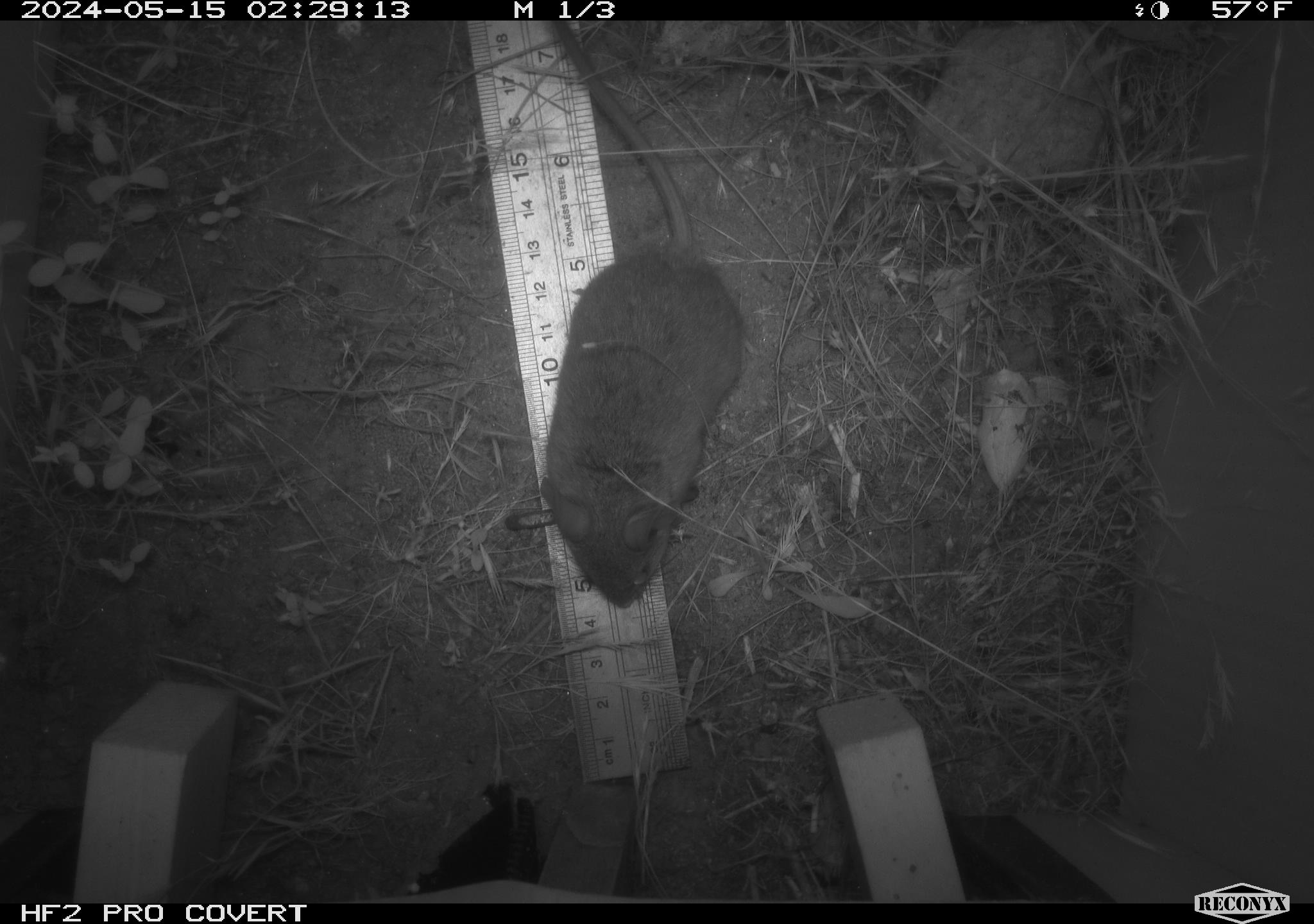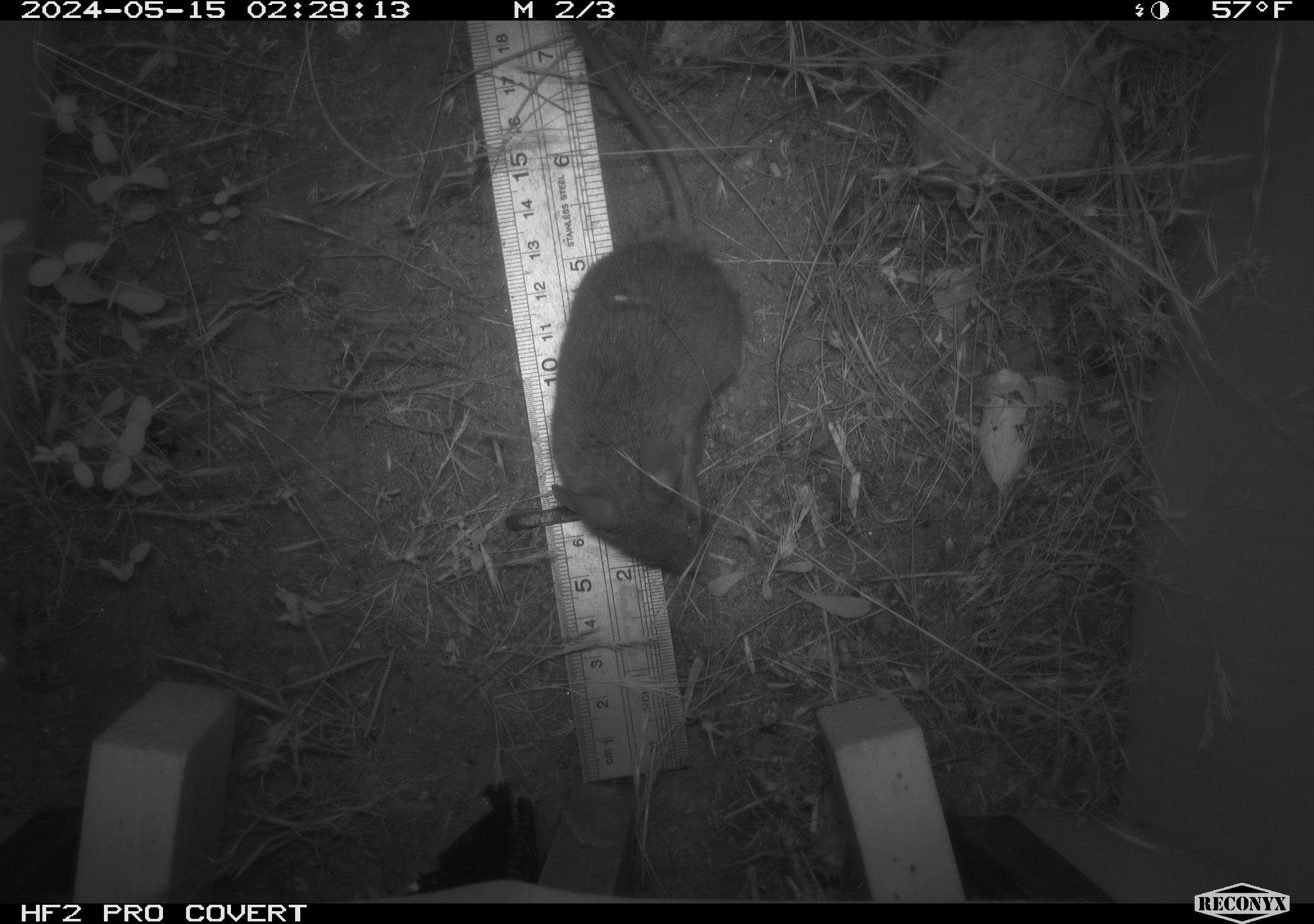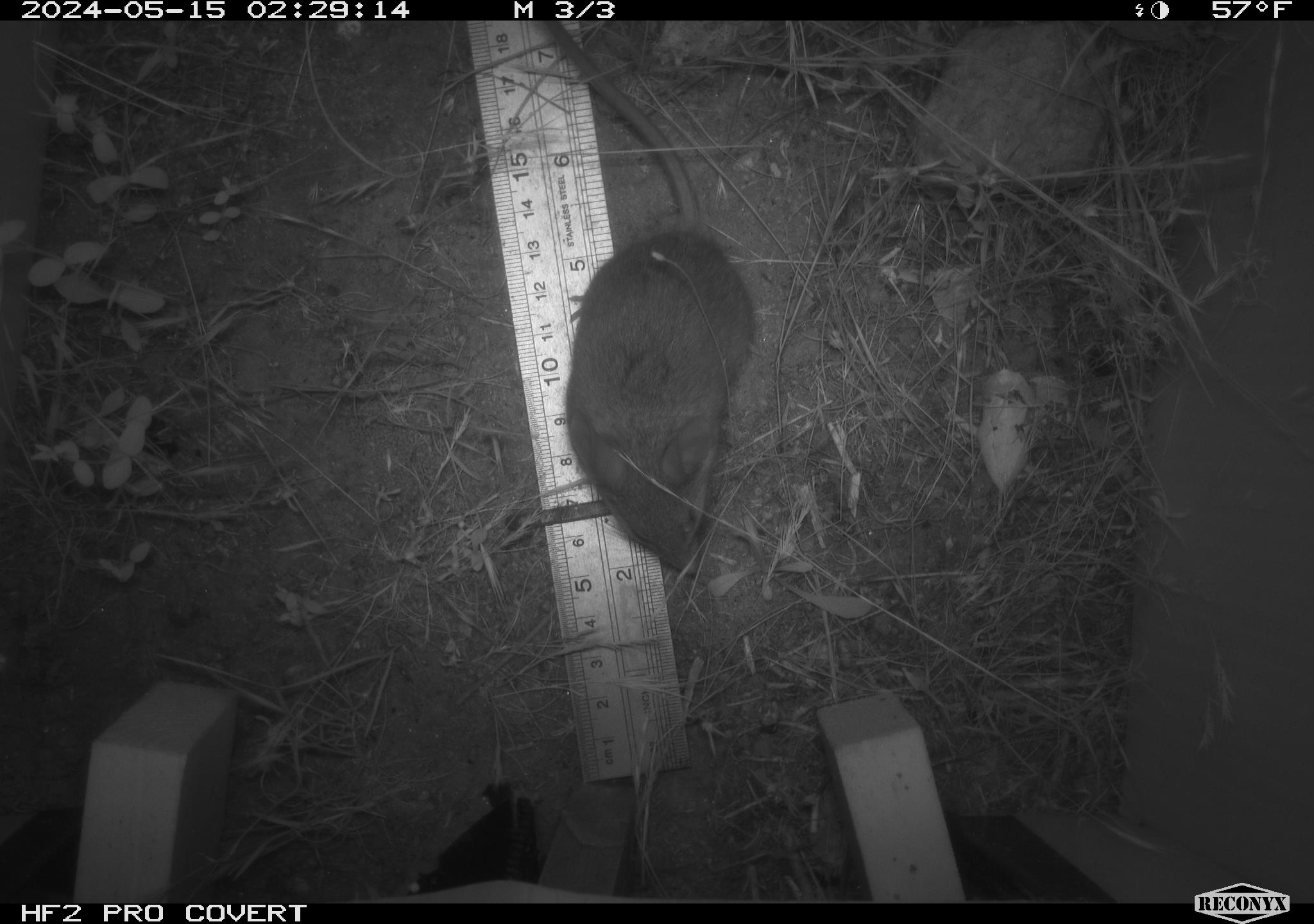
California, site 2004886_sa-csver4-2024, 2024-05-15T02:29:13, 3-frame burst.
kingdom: Animalia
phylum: Chordata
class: Mammalia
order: Rodentia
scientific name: Rodentia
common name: mouse species